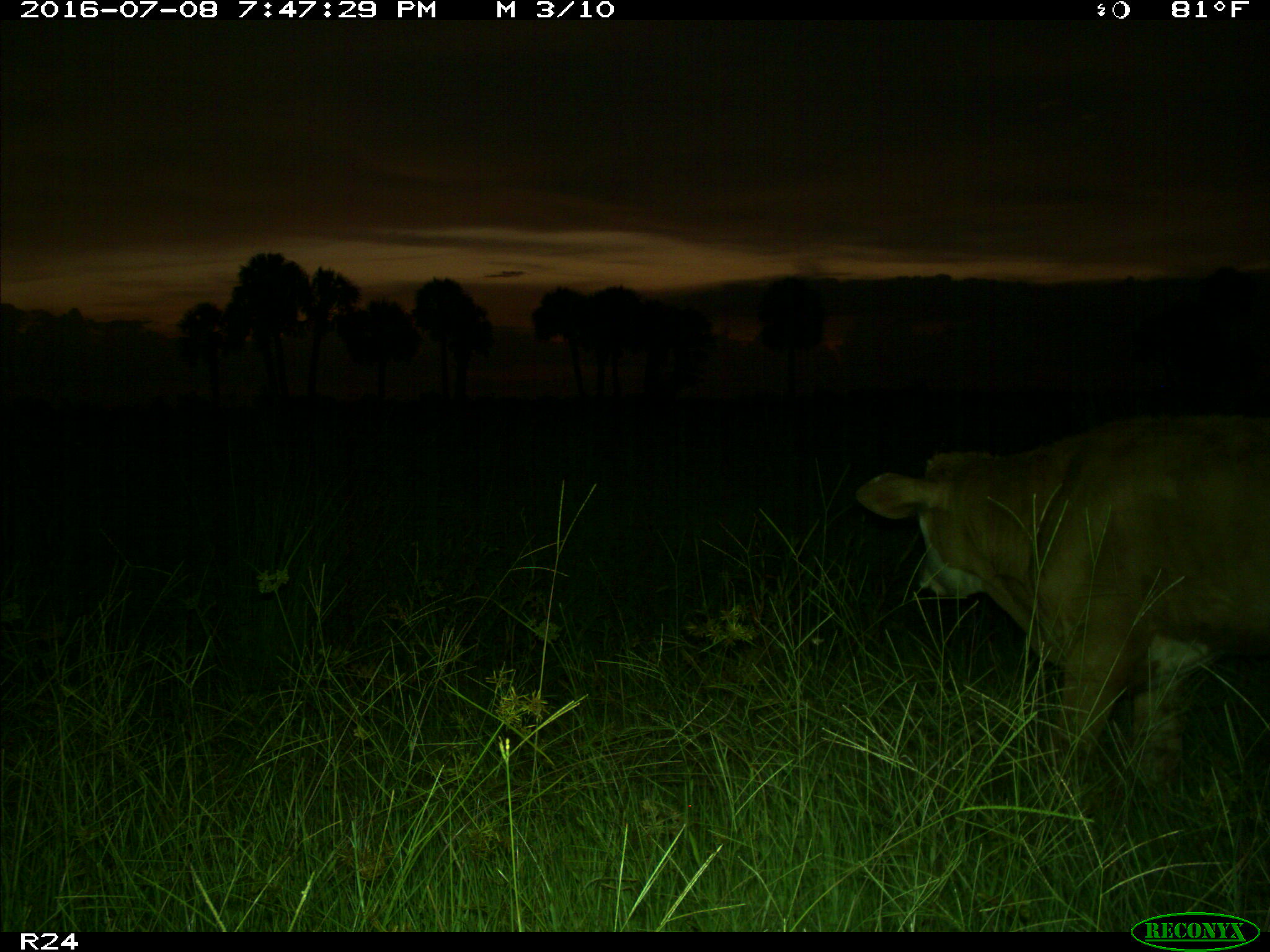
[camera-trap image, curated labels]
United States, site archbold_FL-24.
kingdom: Animalia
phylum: Chordata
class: Mammalia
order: Artiodactyla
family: Bovidae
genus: Bos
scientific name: Bos taurus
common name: domestic cow